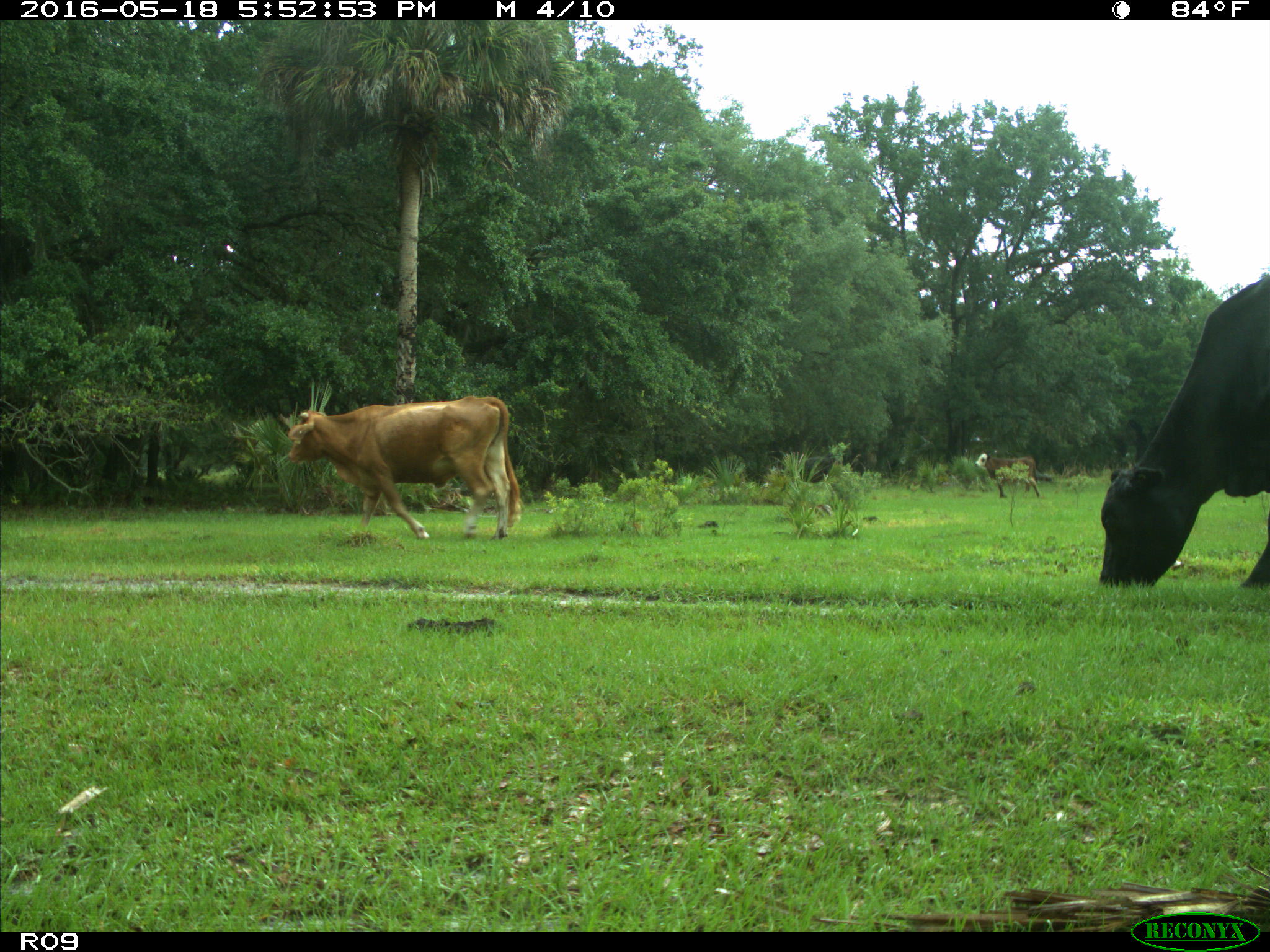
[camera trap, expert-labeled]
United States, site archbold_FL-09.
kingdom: Animalia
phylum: Chordata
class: Mammalia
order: Artiodactyla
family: Bovidae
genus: Bos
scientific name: Bos taurus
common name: domestic cow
Bos taurus (domestic cow).